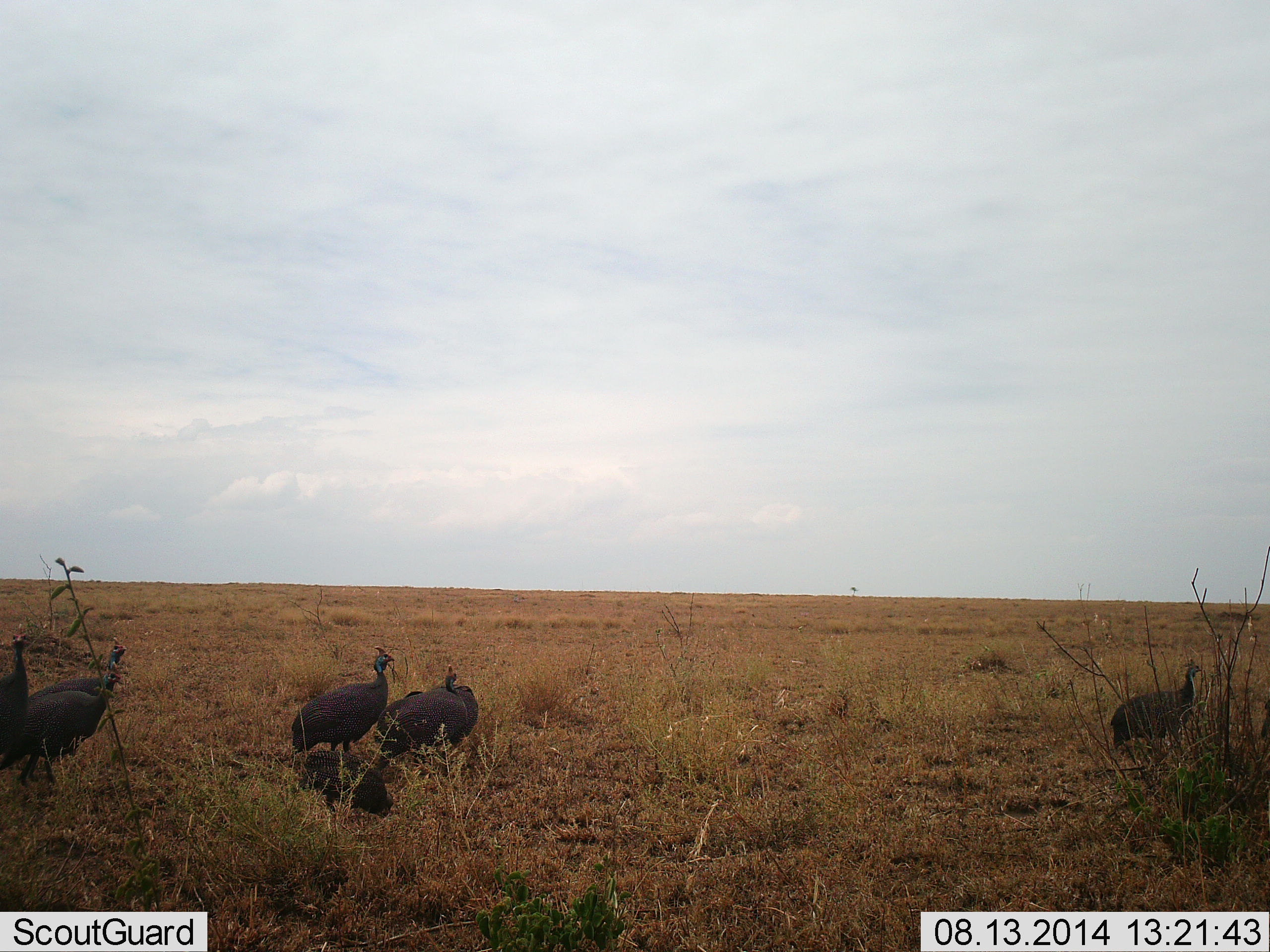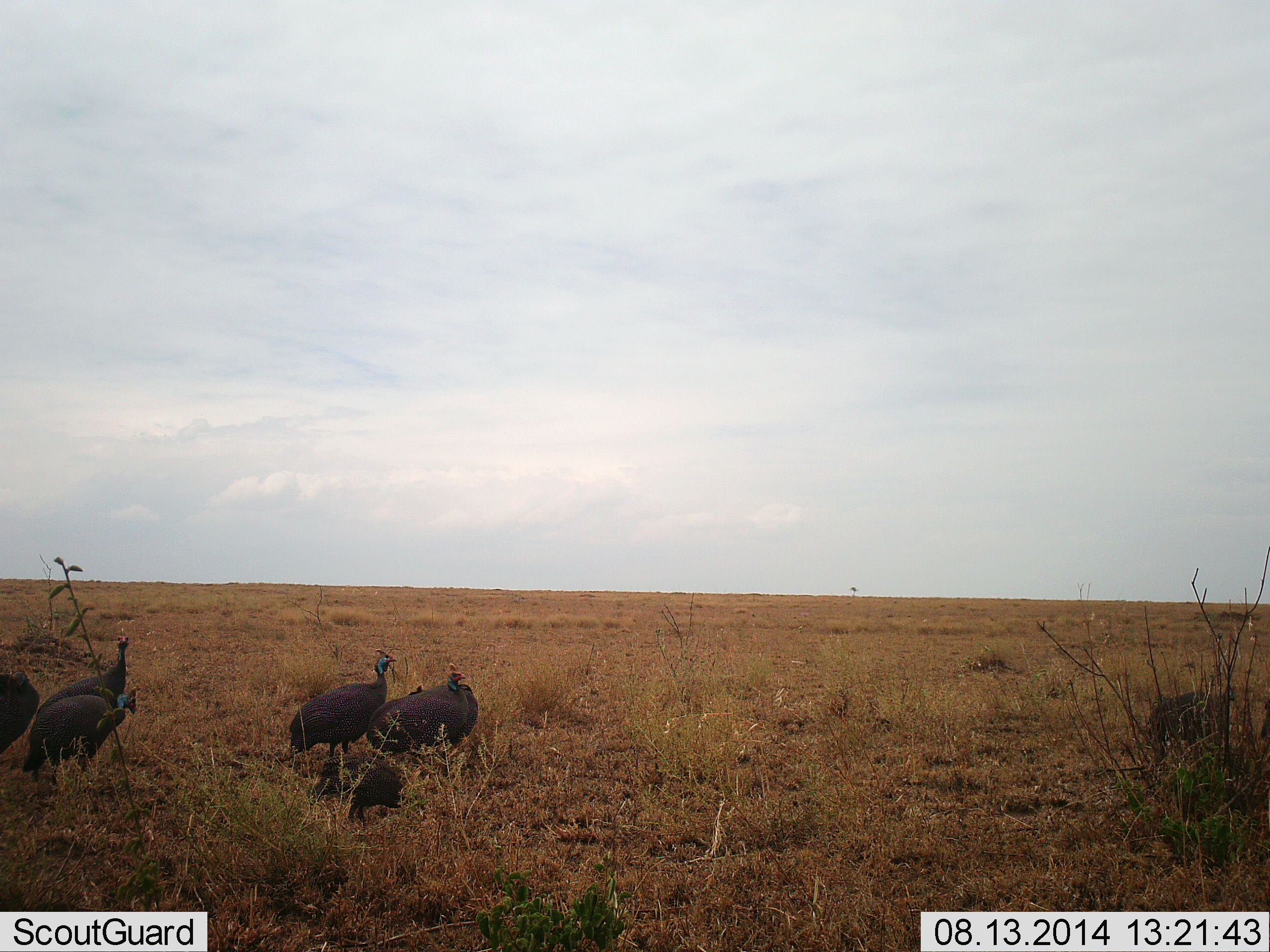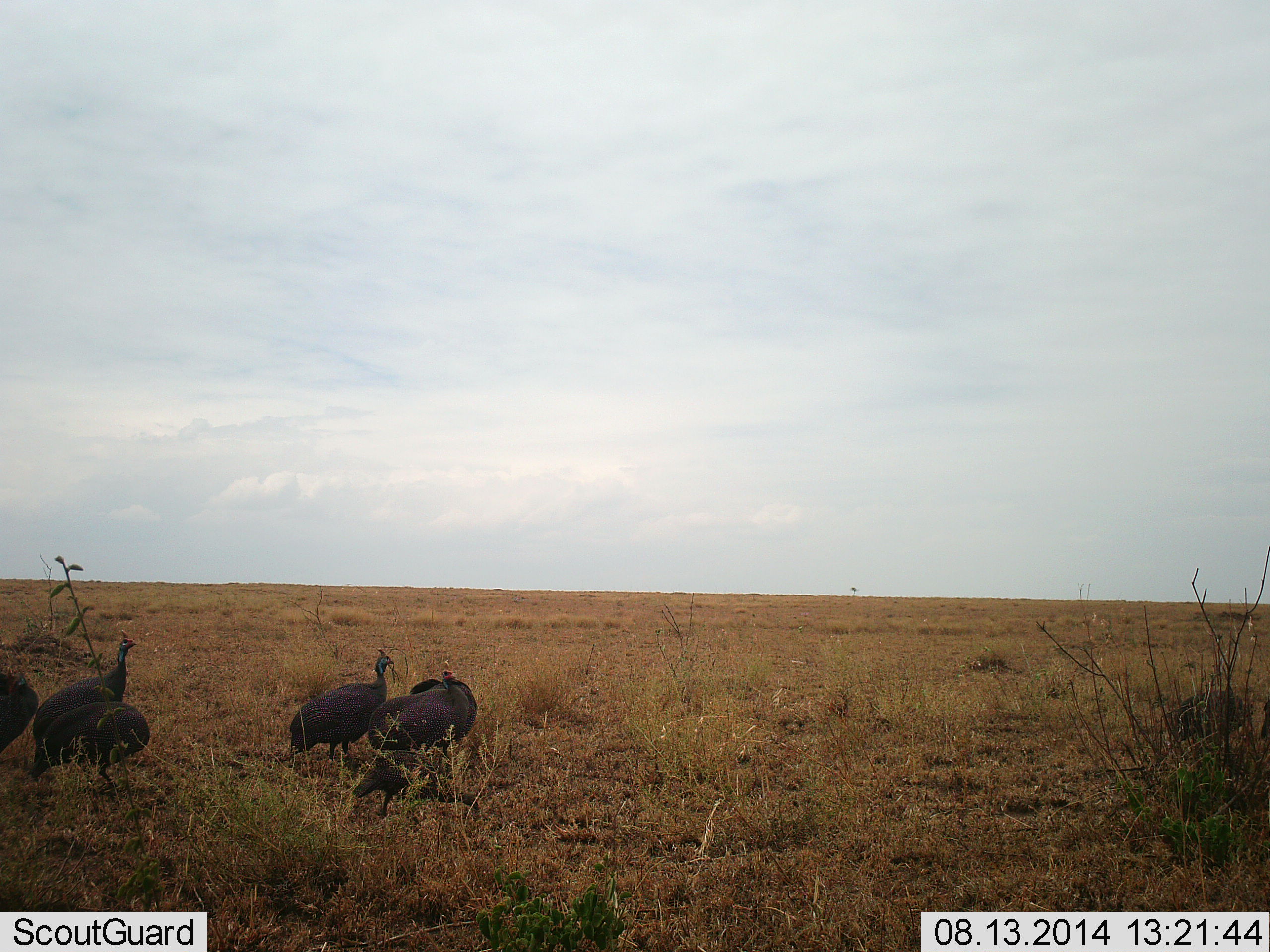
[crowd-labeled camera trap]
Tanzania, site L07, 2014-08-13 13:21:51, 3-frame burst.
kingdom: Animalia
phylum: Chordata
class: Aves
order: Galliformes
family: Numididae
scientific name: Numididae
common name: guinea fowl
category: guineafowl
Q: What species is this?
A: Guineafowl (guinea fowl) (Numididae).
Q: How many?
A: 7.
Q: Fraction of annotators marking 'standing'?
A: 80%.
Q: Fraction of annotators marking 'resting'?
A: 0%.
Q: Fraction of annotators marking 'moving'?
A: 60%.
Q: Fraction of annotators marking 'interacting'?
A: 0%.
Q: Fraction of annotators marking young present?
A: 30%.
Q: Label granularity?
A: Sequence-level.